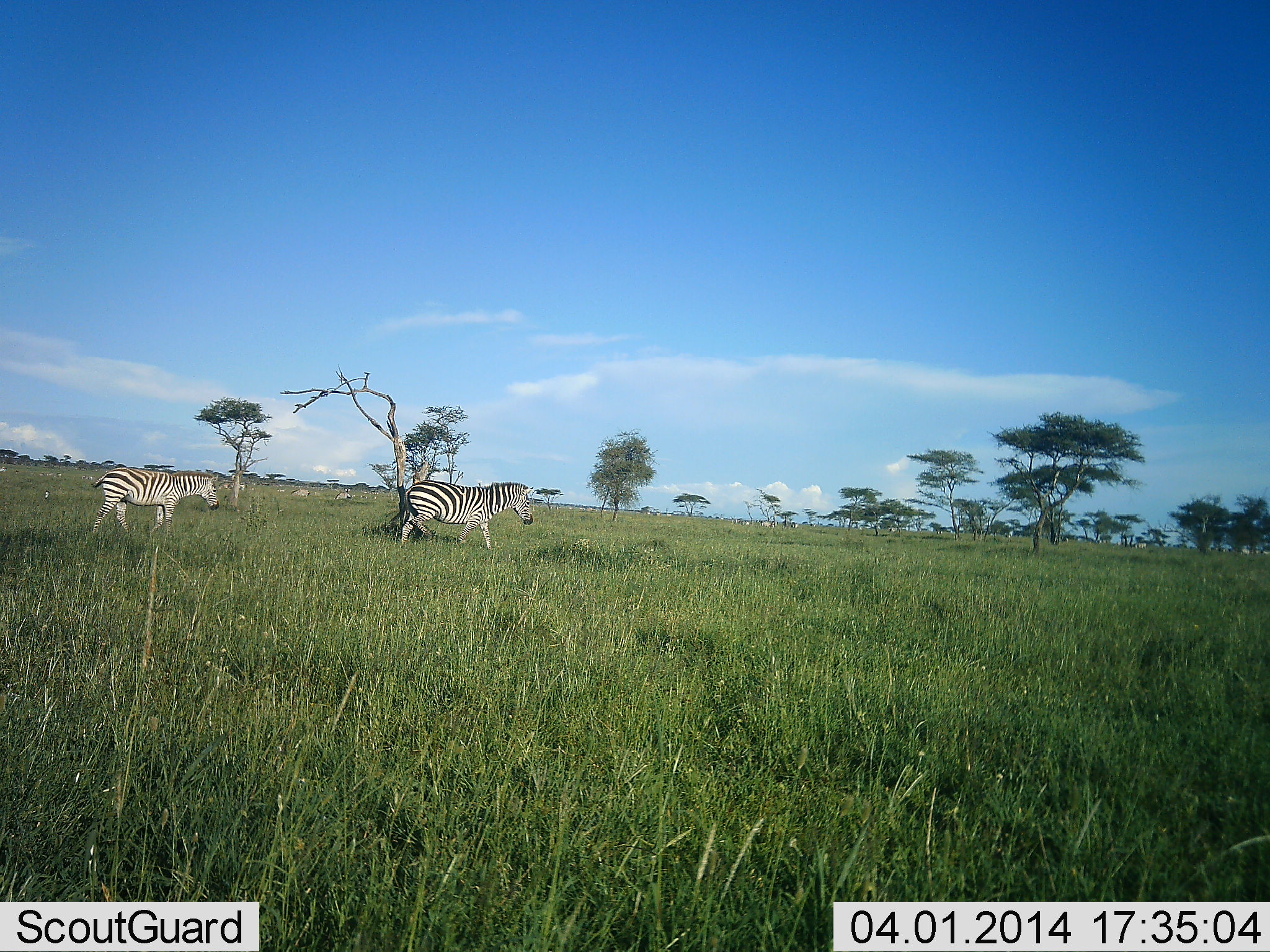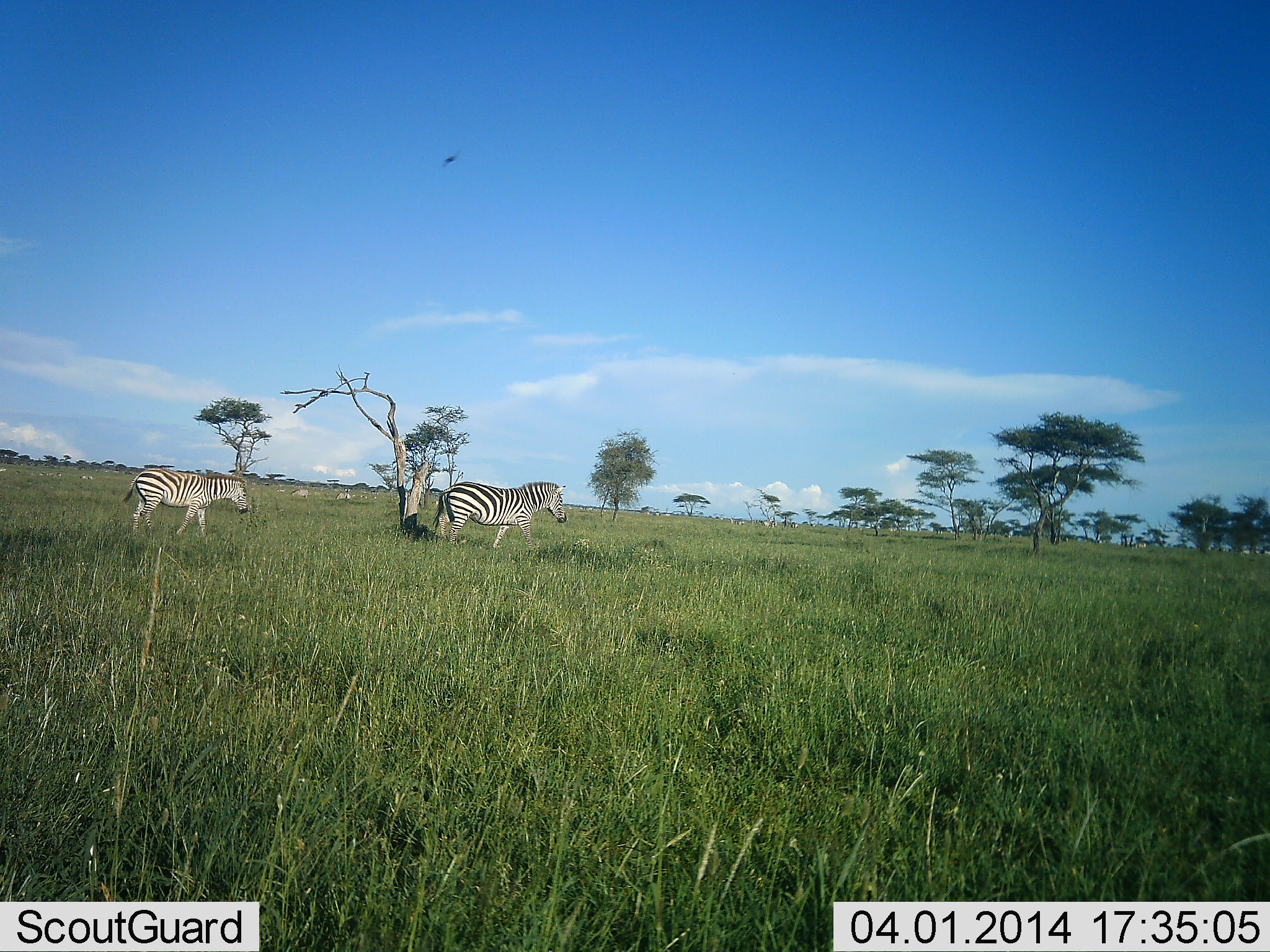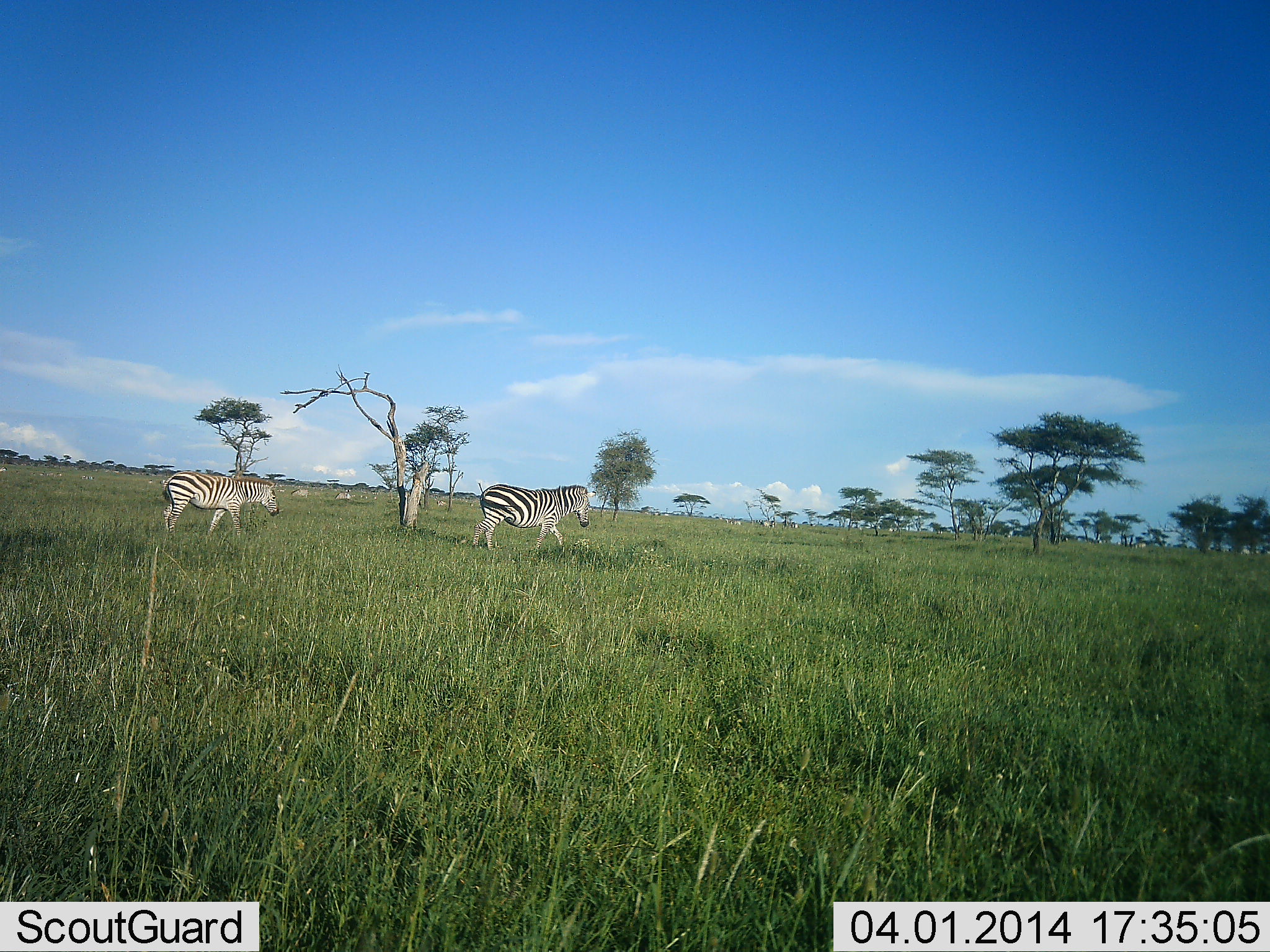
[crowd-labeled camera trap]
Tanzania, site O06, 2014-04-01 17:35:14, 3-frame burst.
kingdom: Animalia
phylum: Chordata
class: Mammalia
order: Perissodactyla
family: Equidae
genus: Equus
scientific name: Equus quagga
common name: plains zebra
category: zebra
Zebra (plains zebra) (Equus quagga), count 2. Behavior (volunteer vote fractions): standing 6%, resting 0%, moving 100%, interacting 0%. Young present (vote fraction): 6%. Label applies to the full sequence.